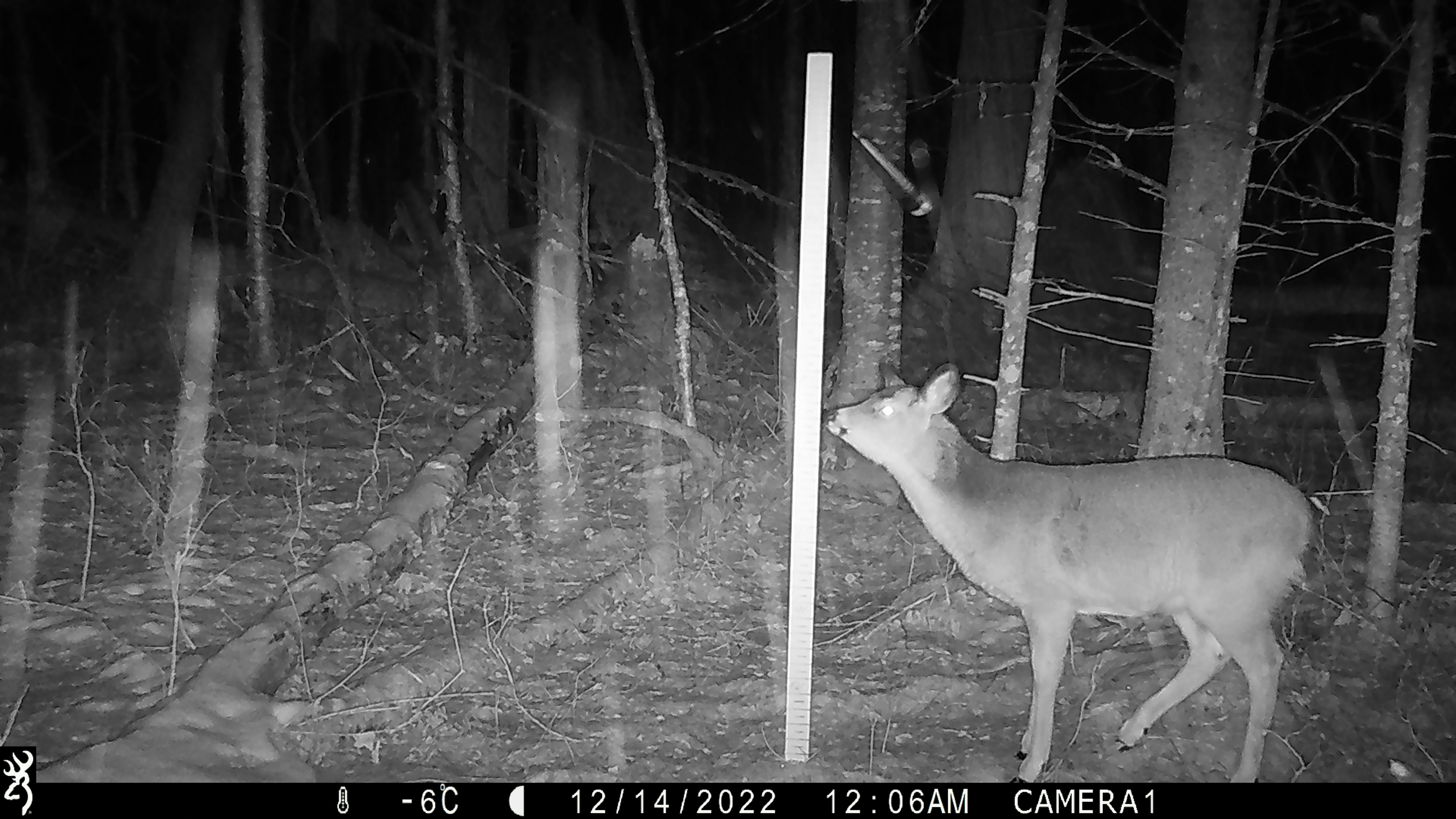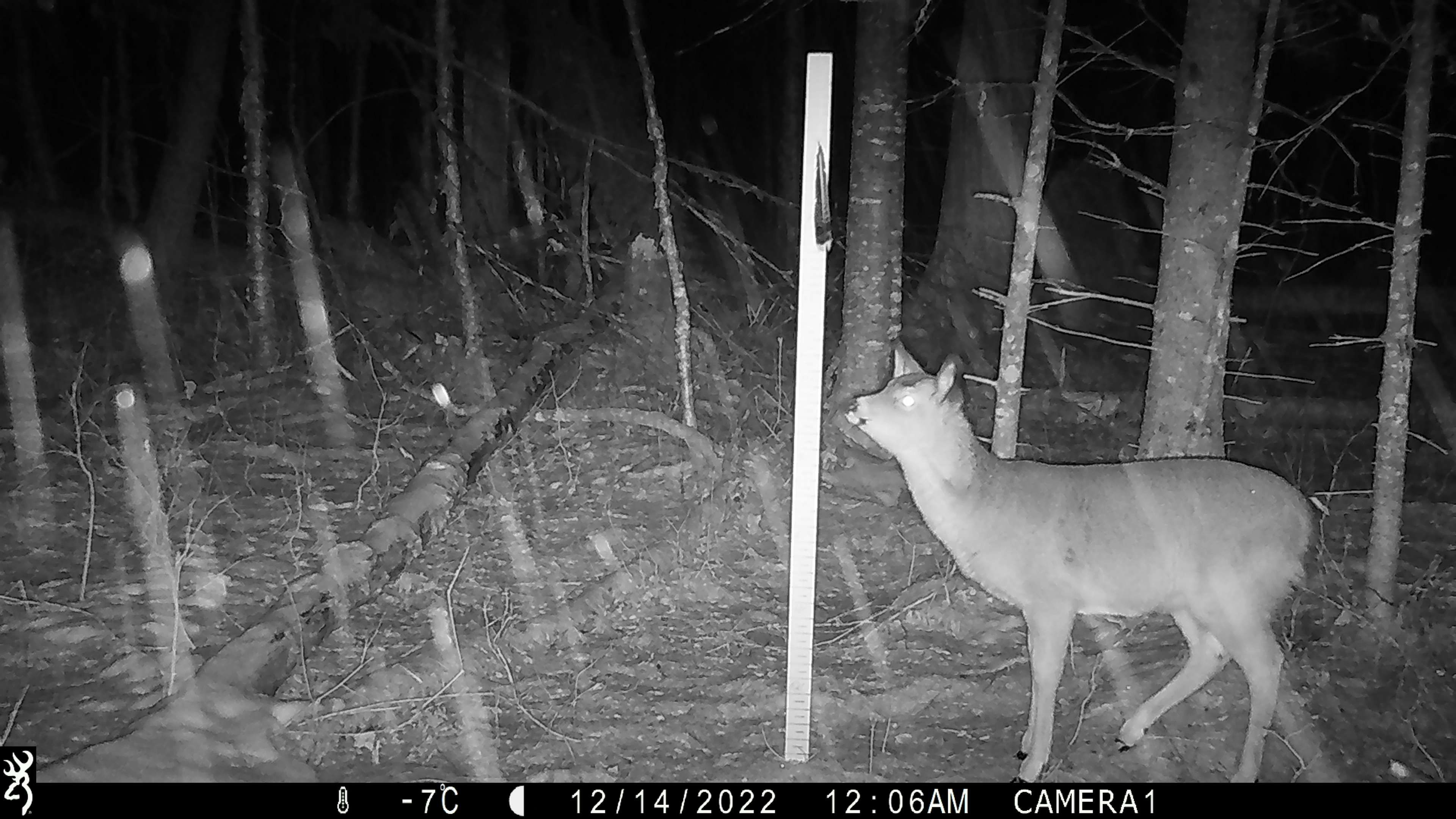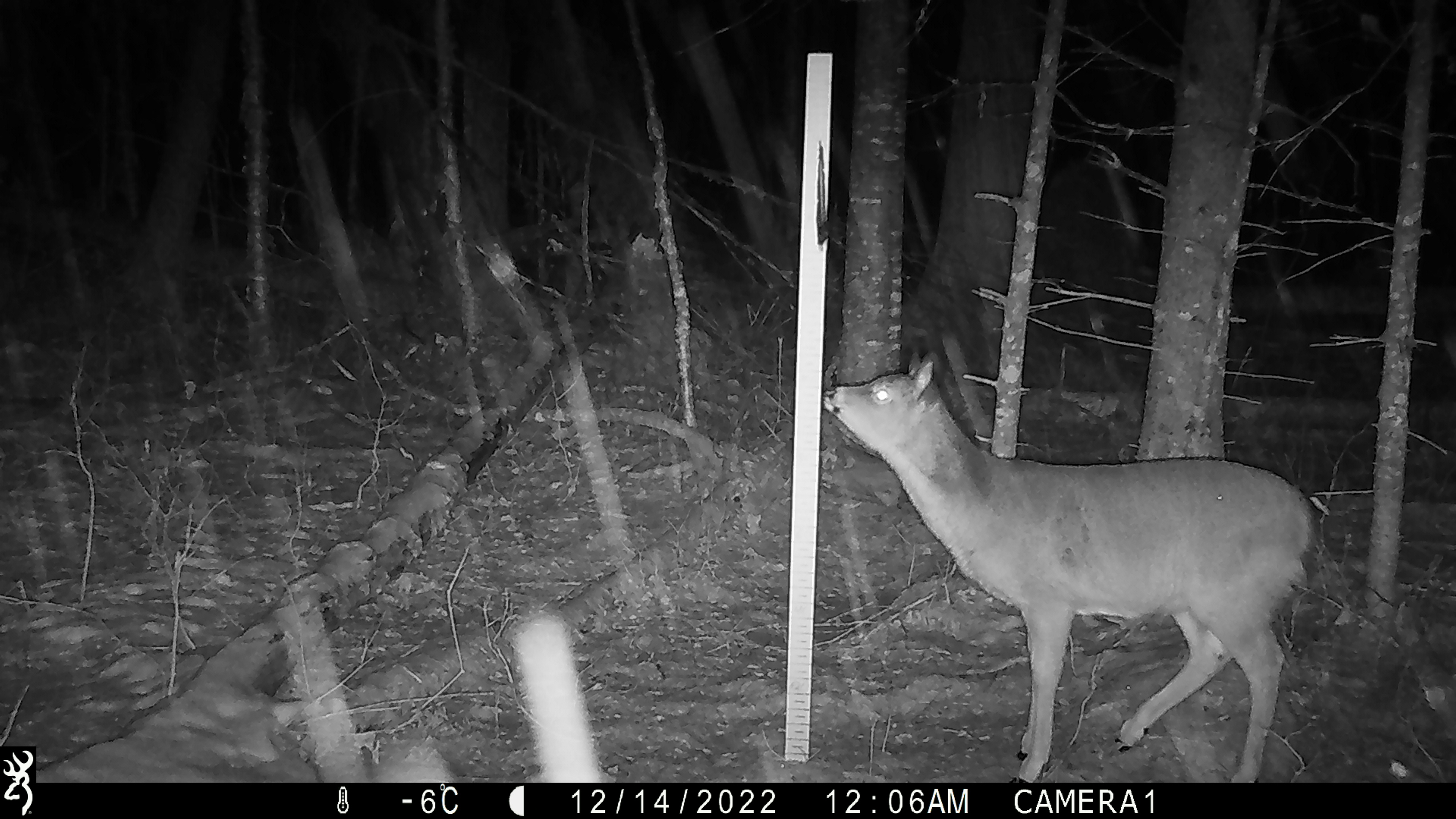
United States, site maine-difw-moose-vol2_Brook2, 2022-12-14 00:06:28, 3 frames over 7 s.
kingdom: Animalia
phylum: Chordata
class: Mammalia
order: Artiodactyla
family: Cervidae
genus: Odocoileus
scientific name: Odocoileus virginianus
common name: white-tailed deer